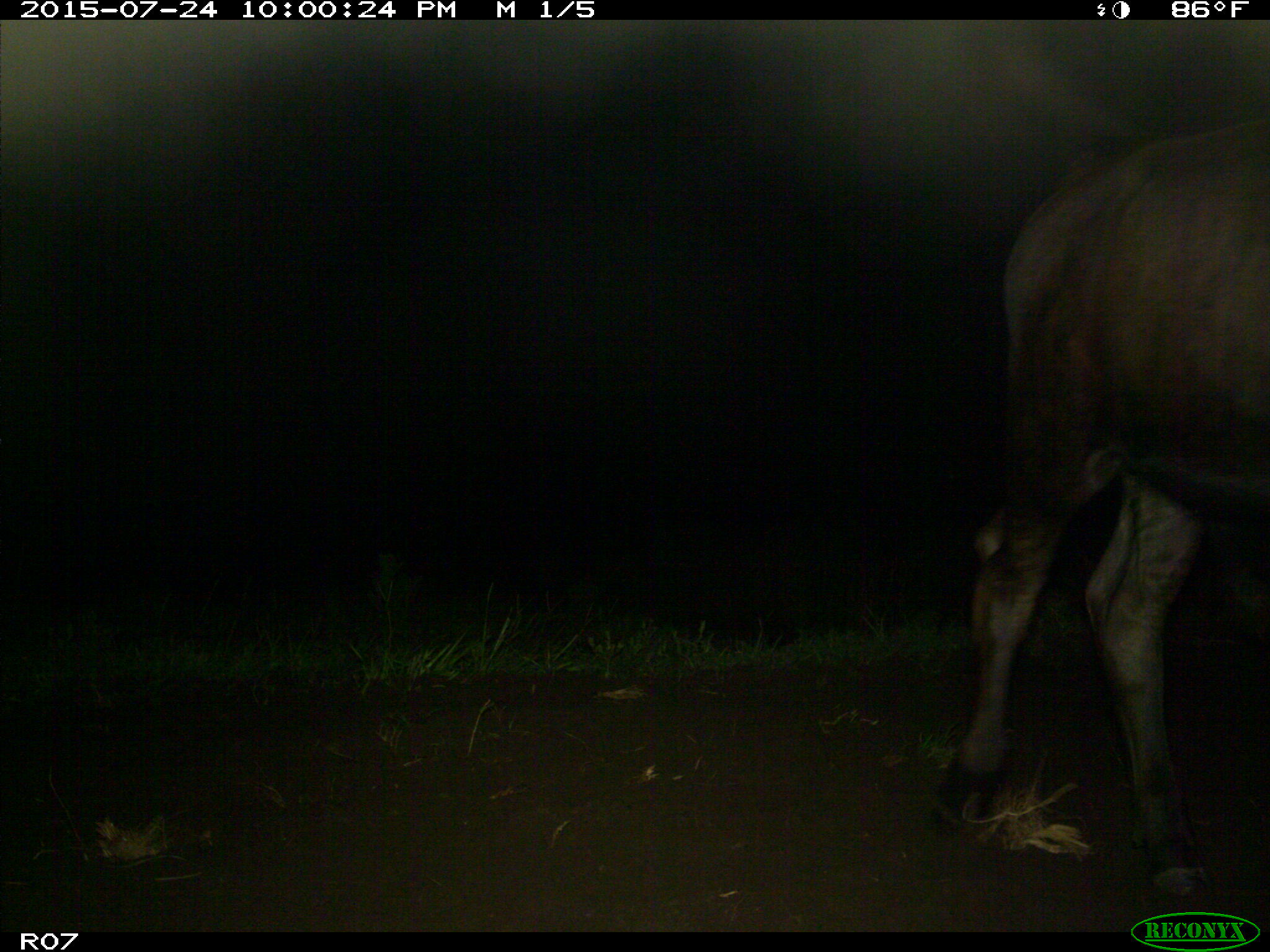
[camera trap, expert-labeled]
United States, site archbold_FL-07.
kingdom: Animalia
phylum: Chordata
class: Mammalia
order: Artiodactyla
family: Bovidae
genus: Bos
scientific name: Bos taurus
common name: domestic cow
Bos taurus (domestic cow).